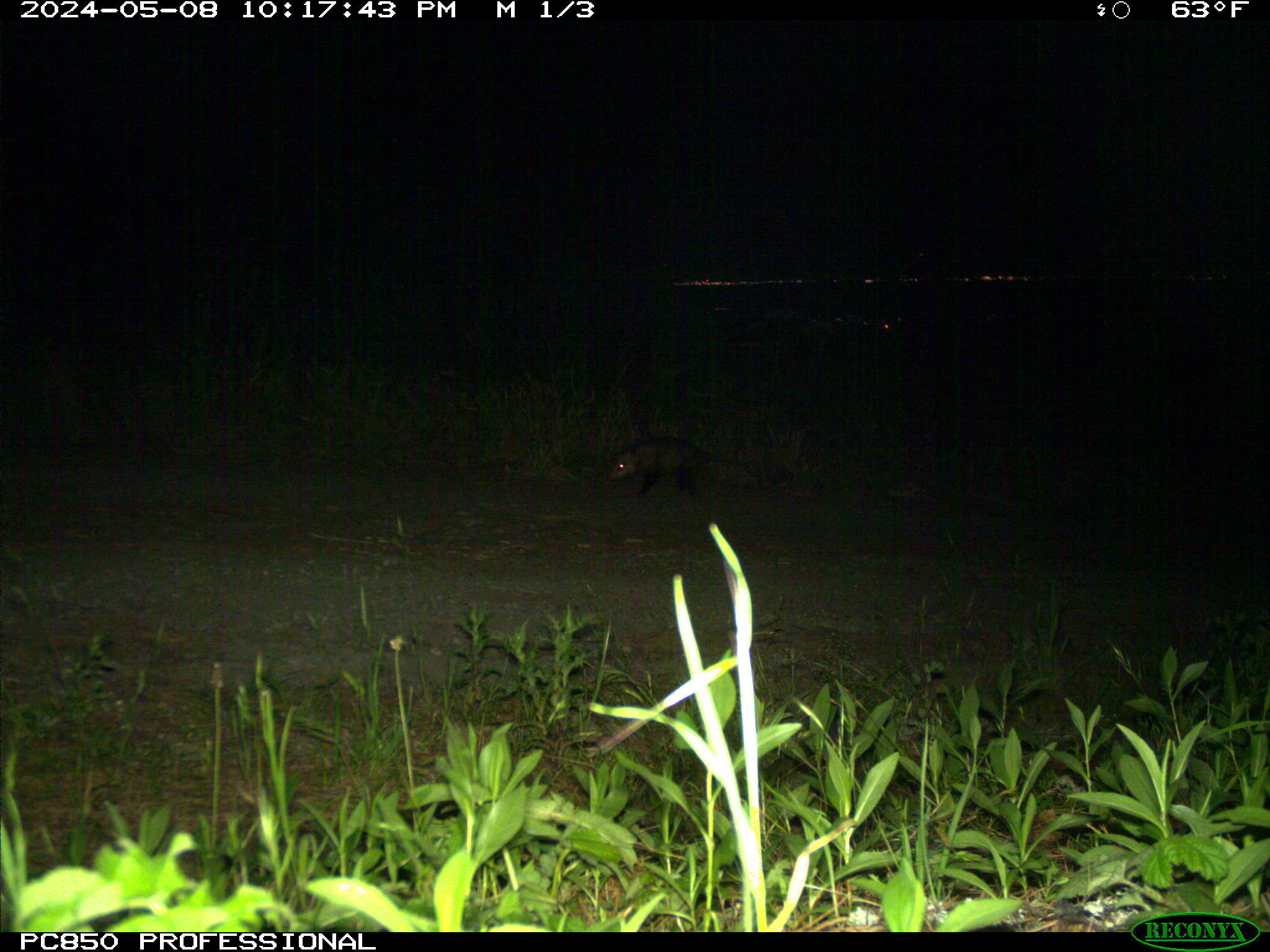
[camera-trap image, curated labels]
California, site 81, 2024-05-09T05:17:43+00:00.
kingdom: Animalia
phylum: Chordata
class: Mammalia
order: Didelphimorphia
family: Didelphidae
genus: Didelphis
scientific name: Didelphis virginiana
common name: virginia opossum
Virginia opossum (Didelphis virginiana).